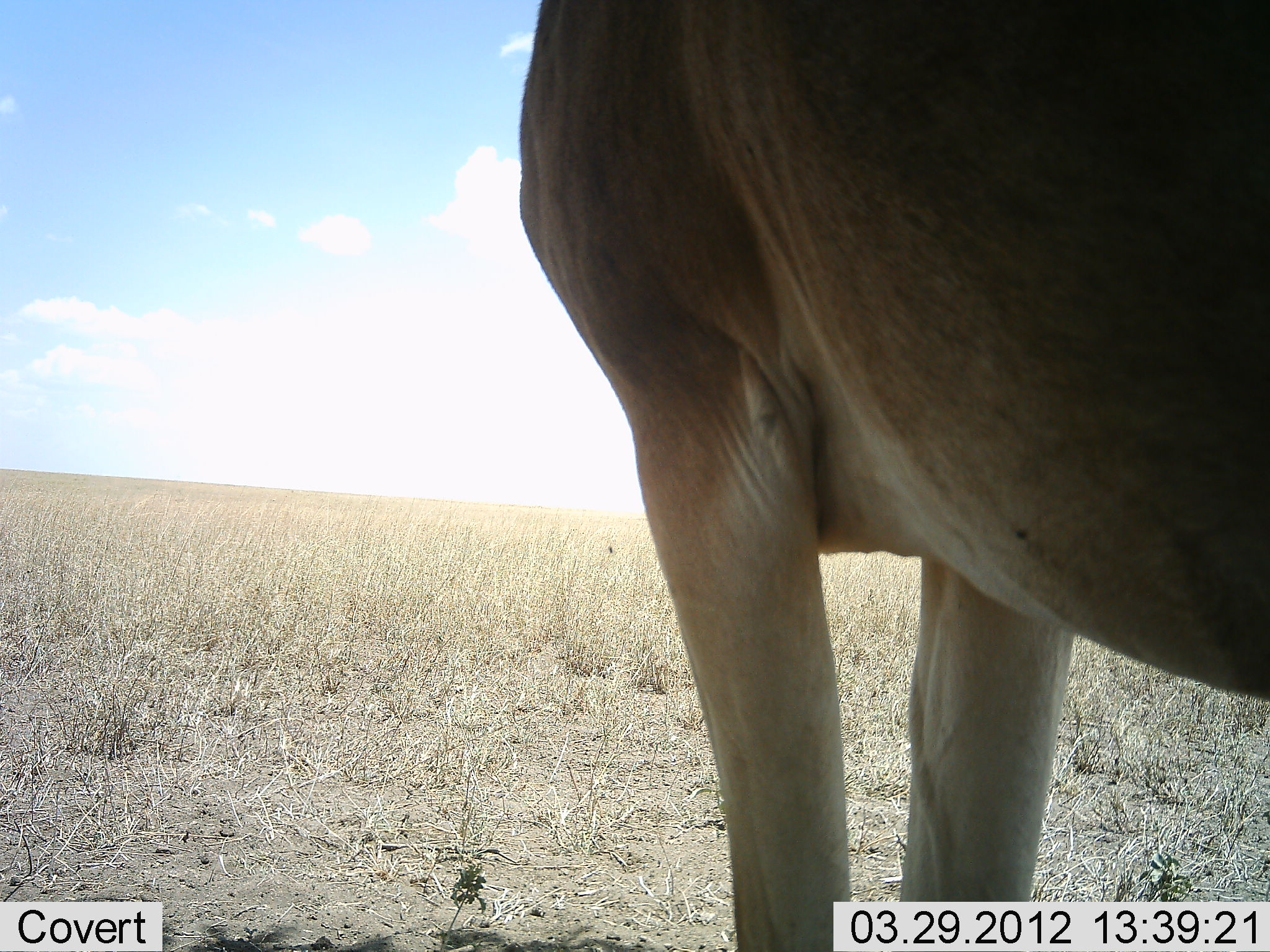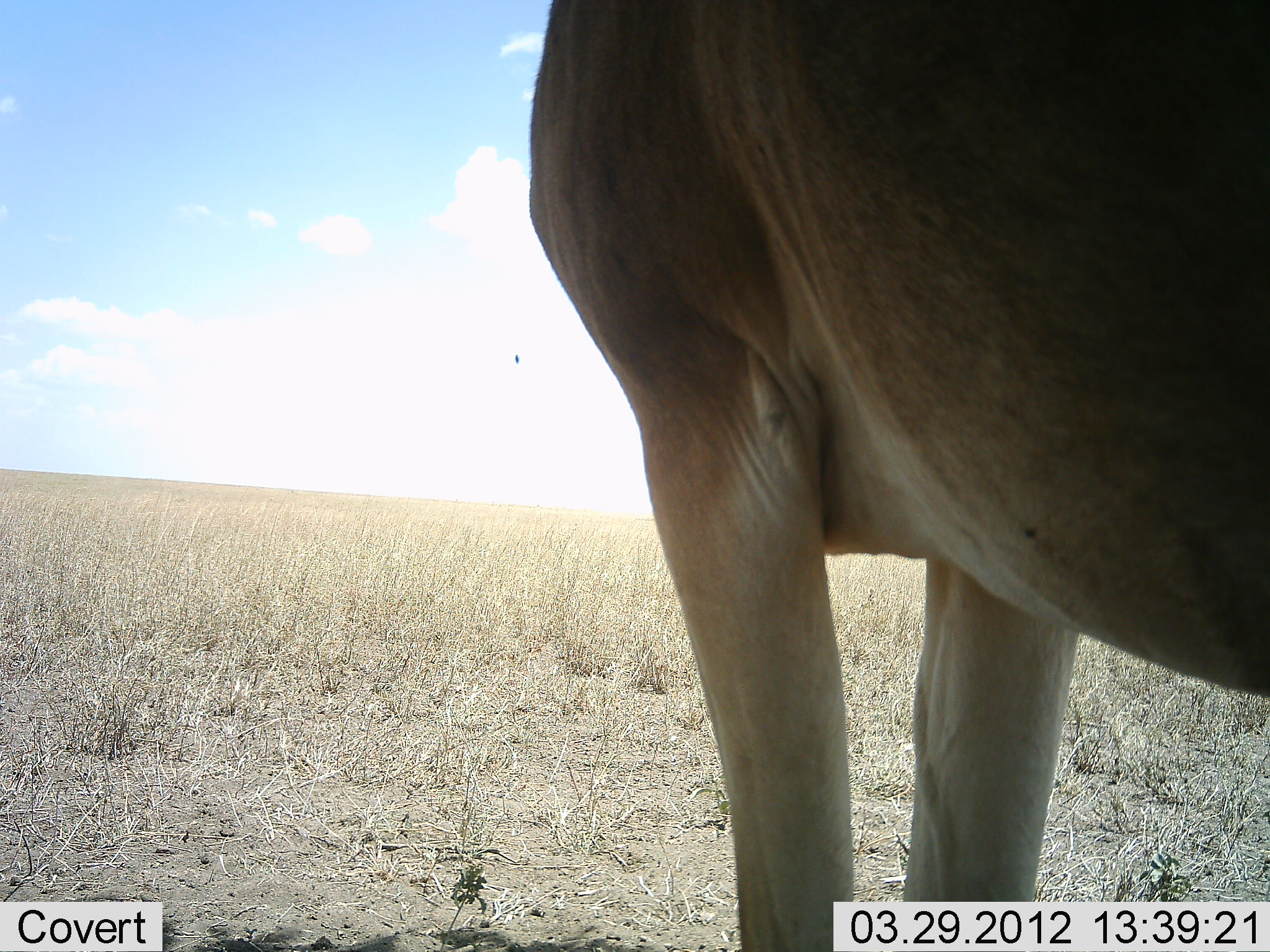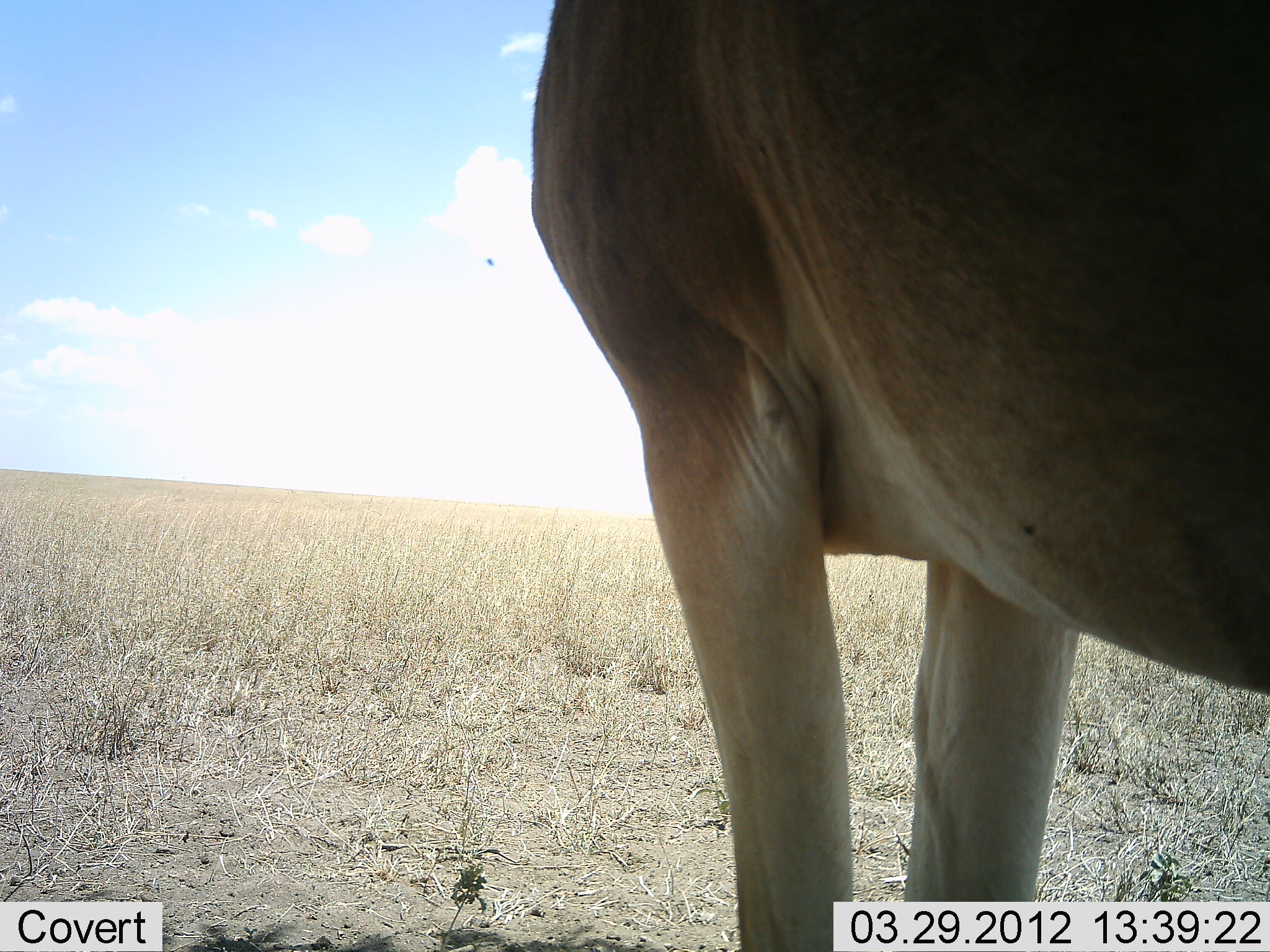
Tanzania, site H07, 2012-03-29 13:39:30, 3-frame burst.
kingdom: Animalia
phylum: Chordata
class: Mammalia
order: Artiodactyla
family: Bovidae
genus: Alcelaphus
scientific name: Alcelaphus buselaphus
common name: hartebeest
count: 1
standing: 100%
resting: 0%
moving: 0%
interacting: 0%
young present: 0%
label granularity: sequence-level